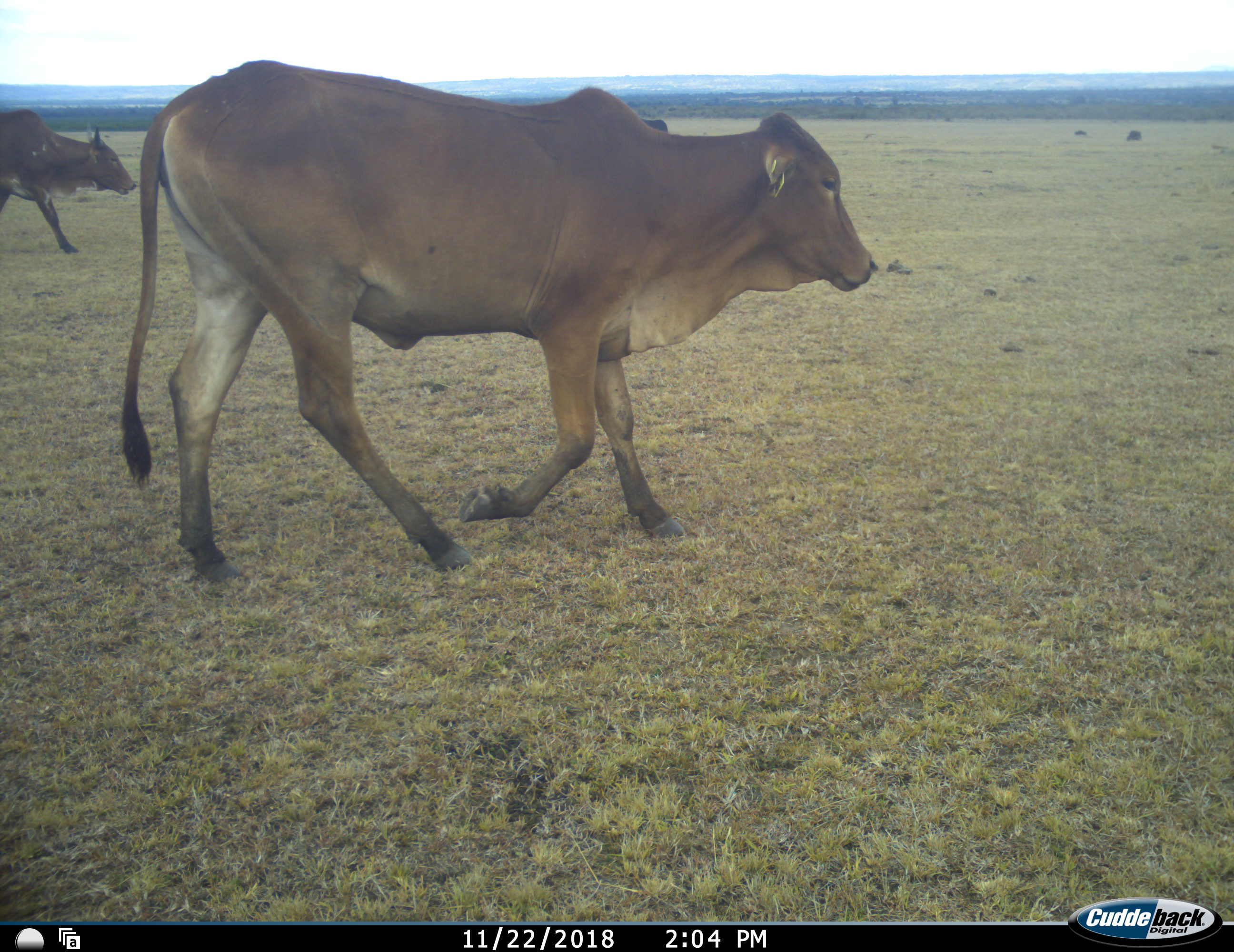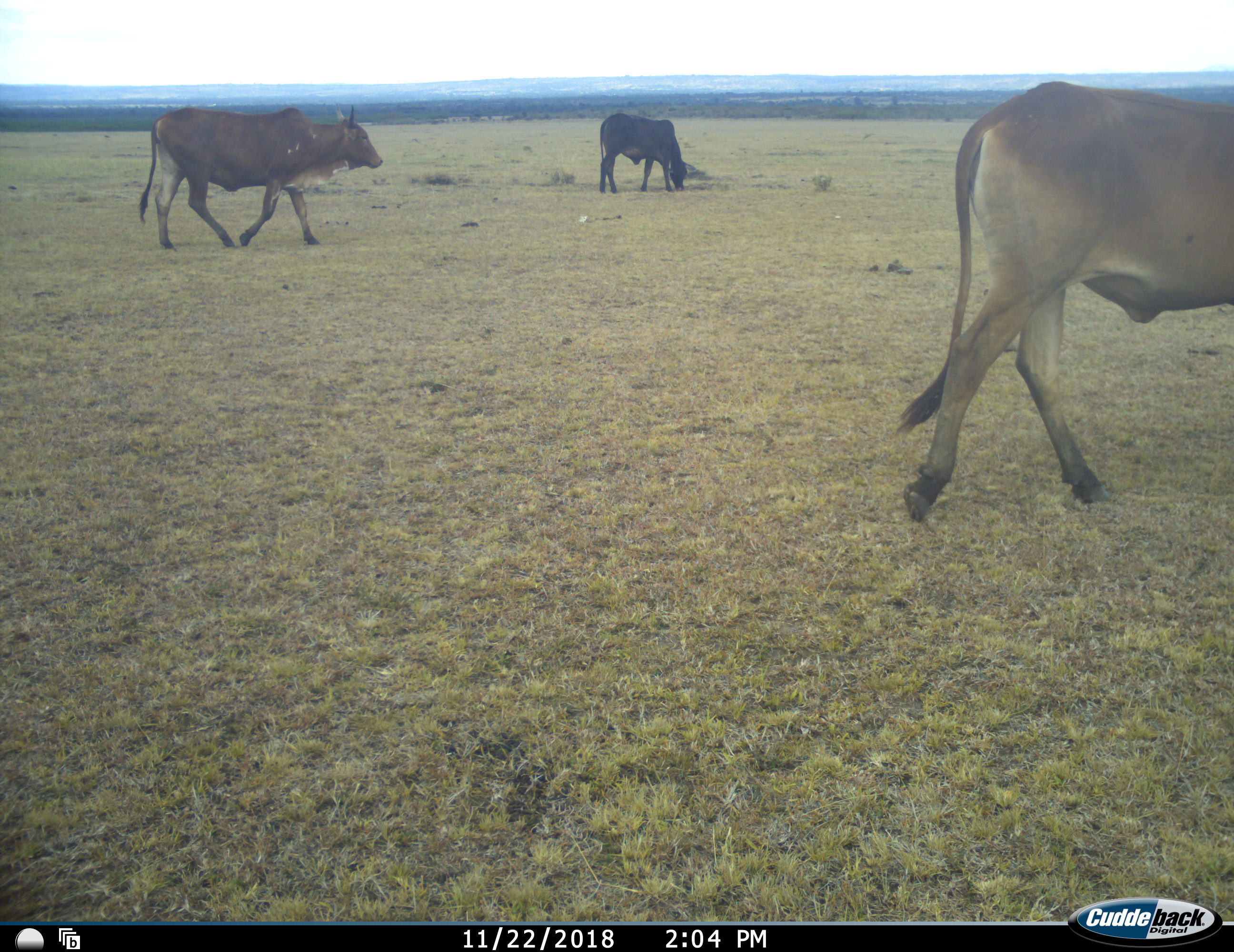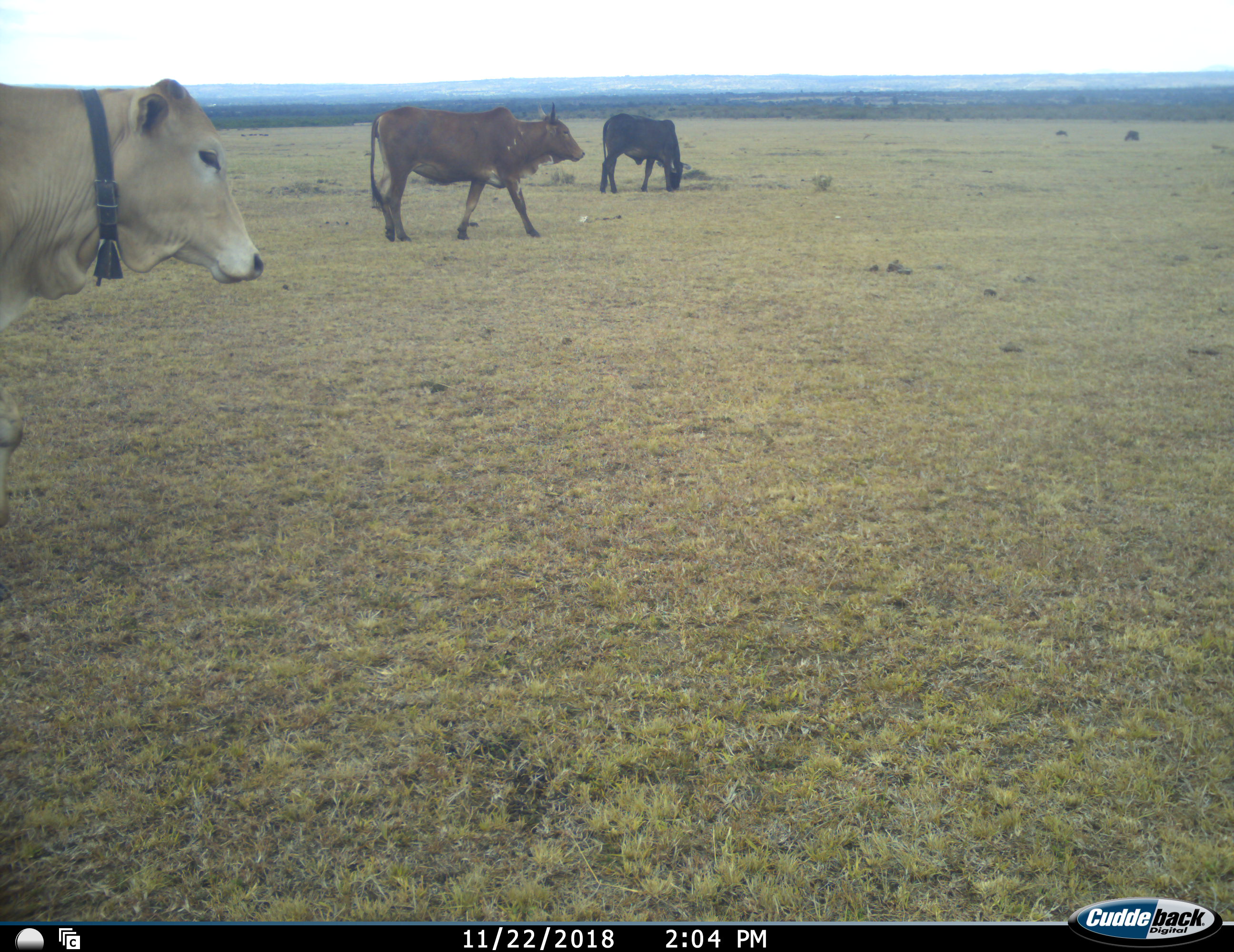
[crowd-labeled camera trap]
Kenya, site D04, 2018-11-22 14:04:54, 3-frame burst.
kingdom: Animalia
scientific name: Animalia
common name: animal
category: domesticanimal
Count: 4.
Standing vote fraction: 0%.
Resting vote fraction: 0%.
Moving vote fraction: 100%.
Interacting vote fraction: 0%.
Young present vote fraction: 0%.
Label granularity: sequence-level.